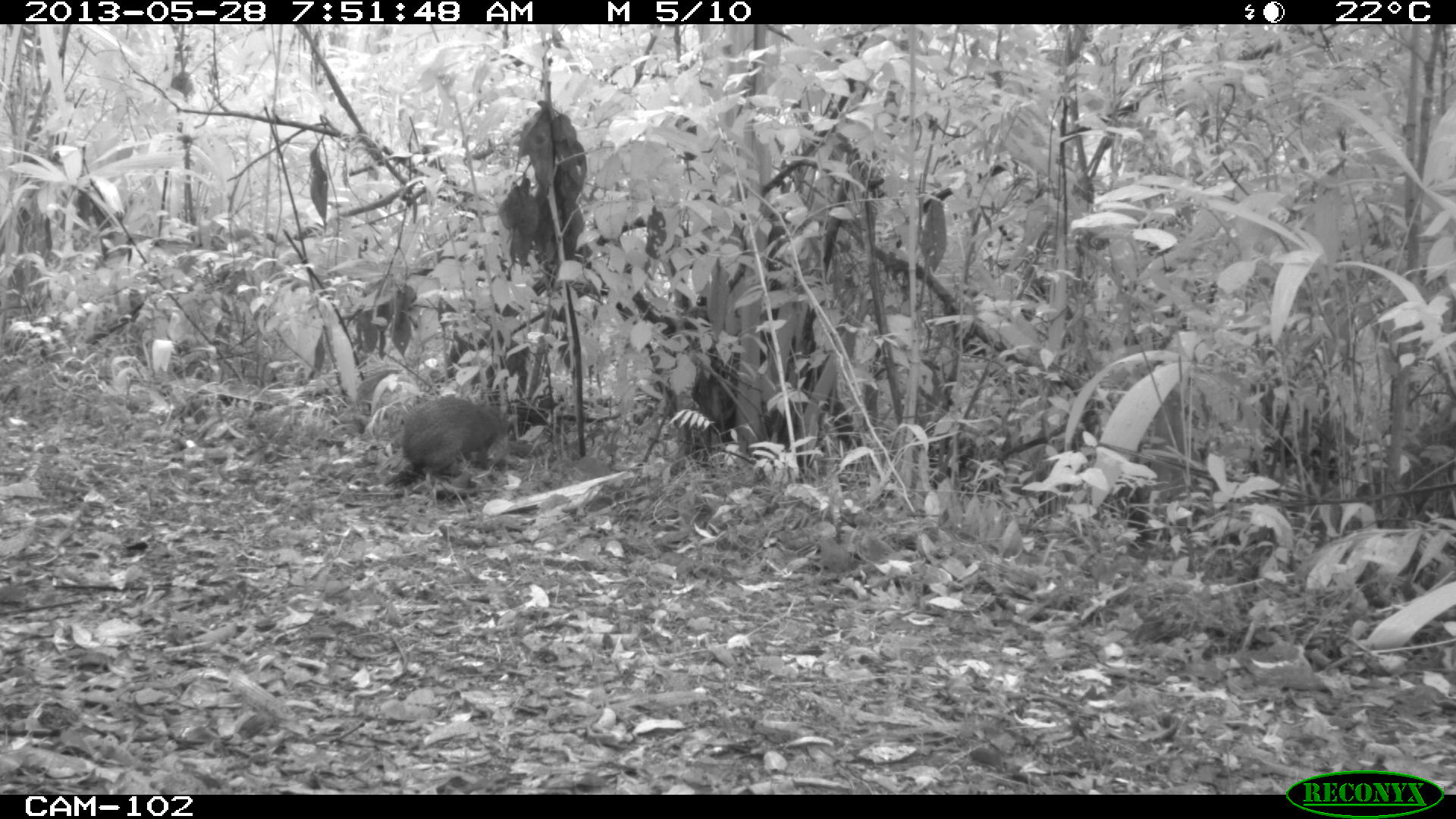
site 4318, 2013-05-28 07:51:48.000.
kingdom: Animalia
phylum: Chordata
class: Mammalia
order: Rodentia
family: Dasyproctidae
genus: Dasyprocta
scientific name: Dasyprocta punctata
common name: central american agouti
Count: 1.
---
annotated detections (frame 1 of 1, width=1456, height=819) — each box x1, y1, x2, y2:
dasyprocta punctata: 400, 395, 516, 478